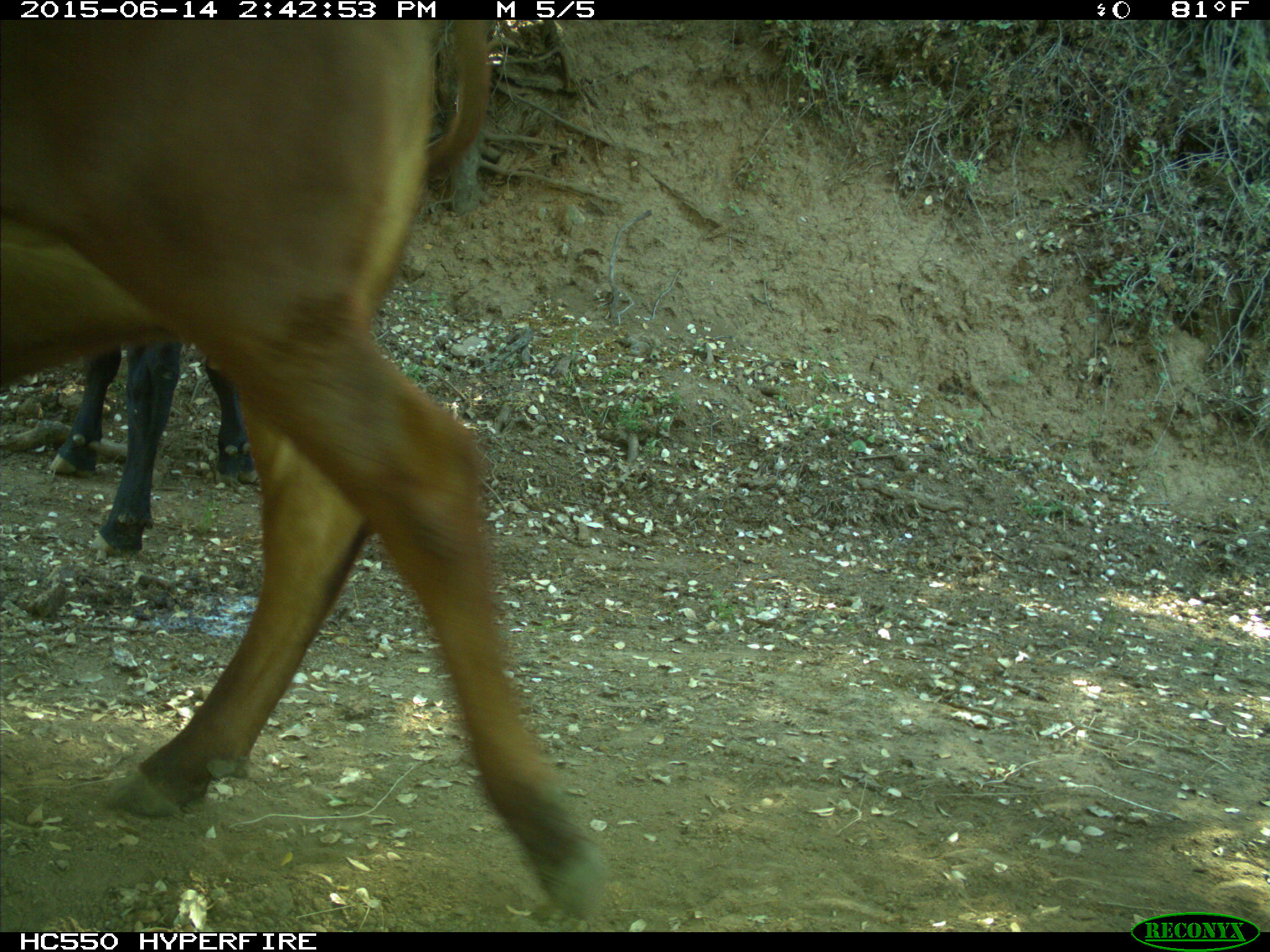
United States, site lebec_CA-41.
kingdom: Animalia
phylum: Chordata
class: Mammalia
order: Artiodactyla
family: Bovidae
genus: Bos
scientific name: Bos taurus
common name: domestic cow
Bos taurus (domestic cow).